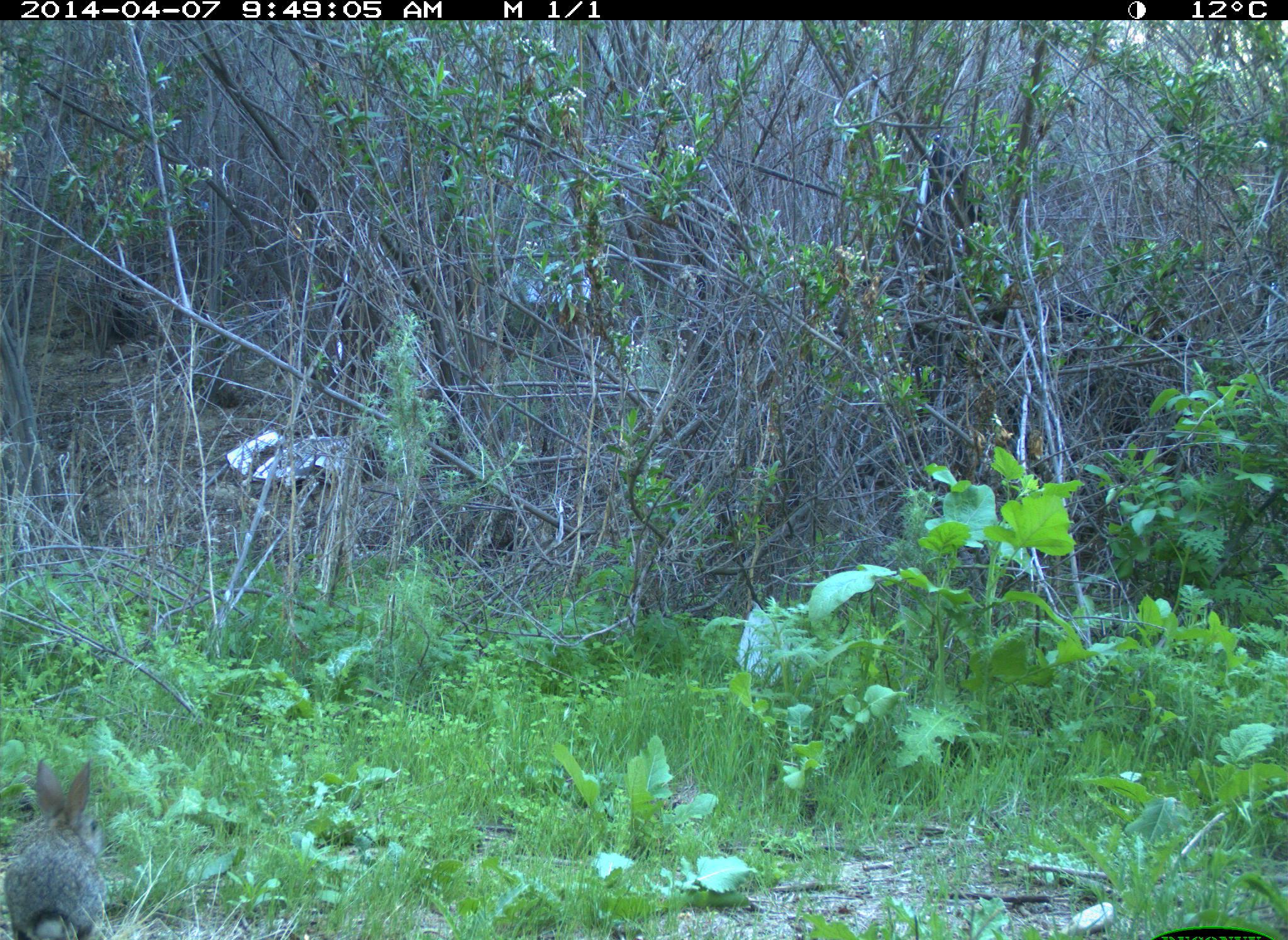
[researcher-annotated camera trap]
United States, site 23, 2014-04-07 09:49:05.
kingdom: Animalia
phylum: Chordata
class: Mammalia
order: Lagomorpha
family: Leporidae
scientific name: Leporidae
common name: rabbits and hares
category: rabbit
Rabbit (rabbits and hares) (Leporidae).